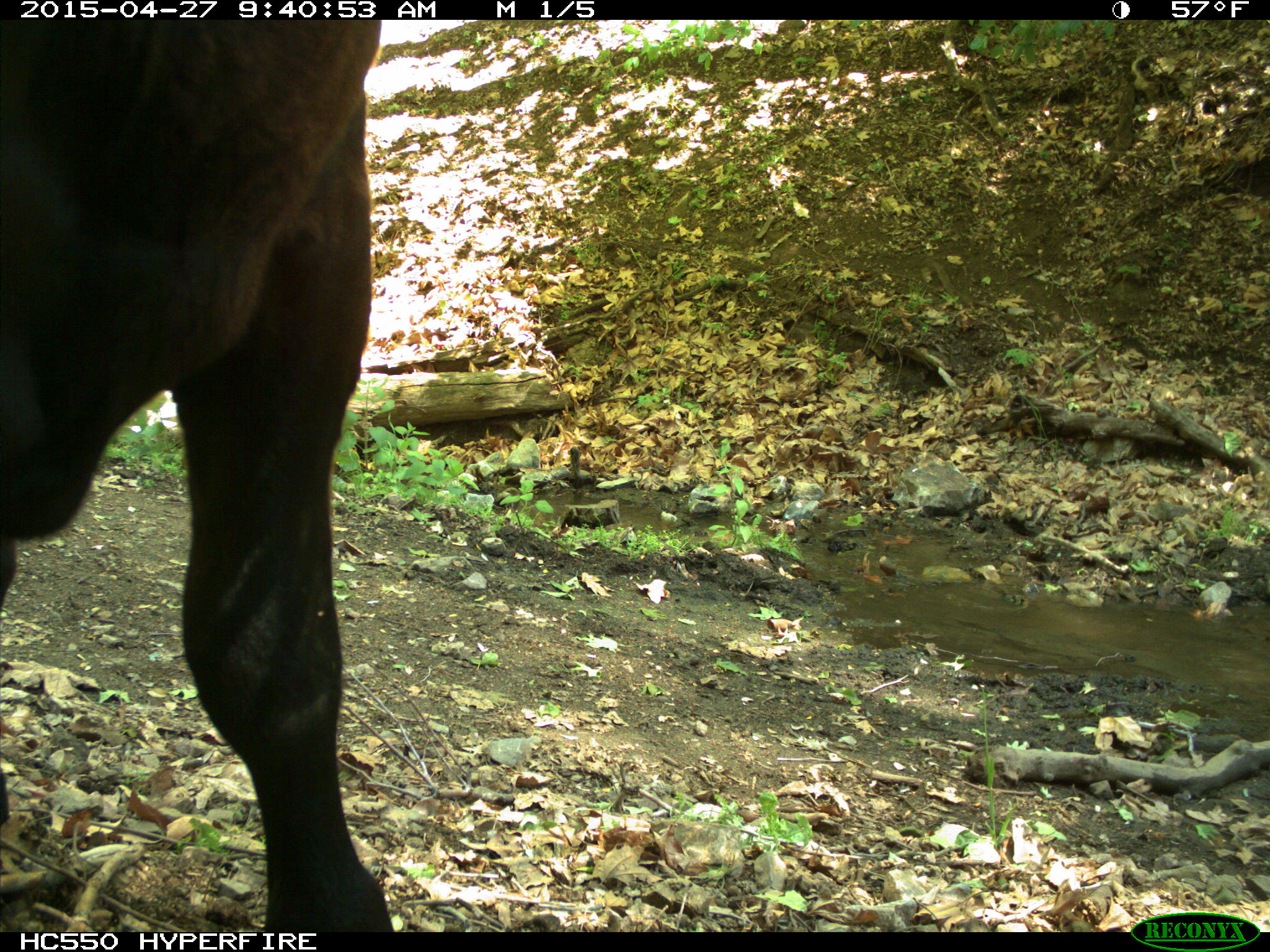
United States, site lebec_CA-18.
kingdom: Animalia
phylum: Chordata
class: Mammalia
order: Artiodactyla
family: Bovidae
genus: Bos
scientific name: Bos taurus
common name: domestic cow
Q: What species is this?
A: Bos taurus (domestic cow).